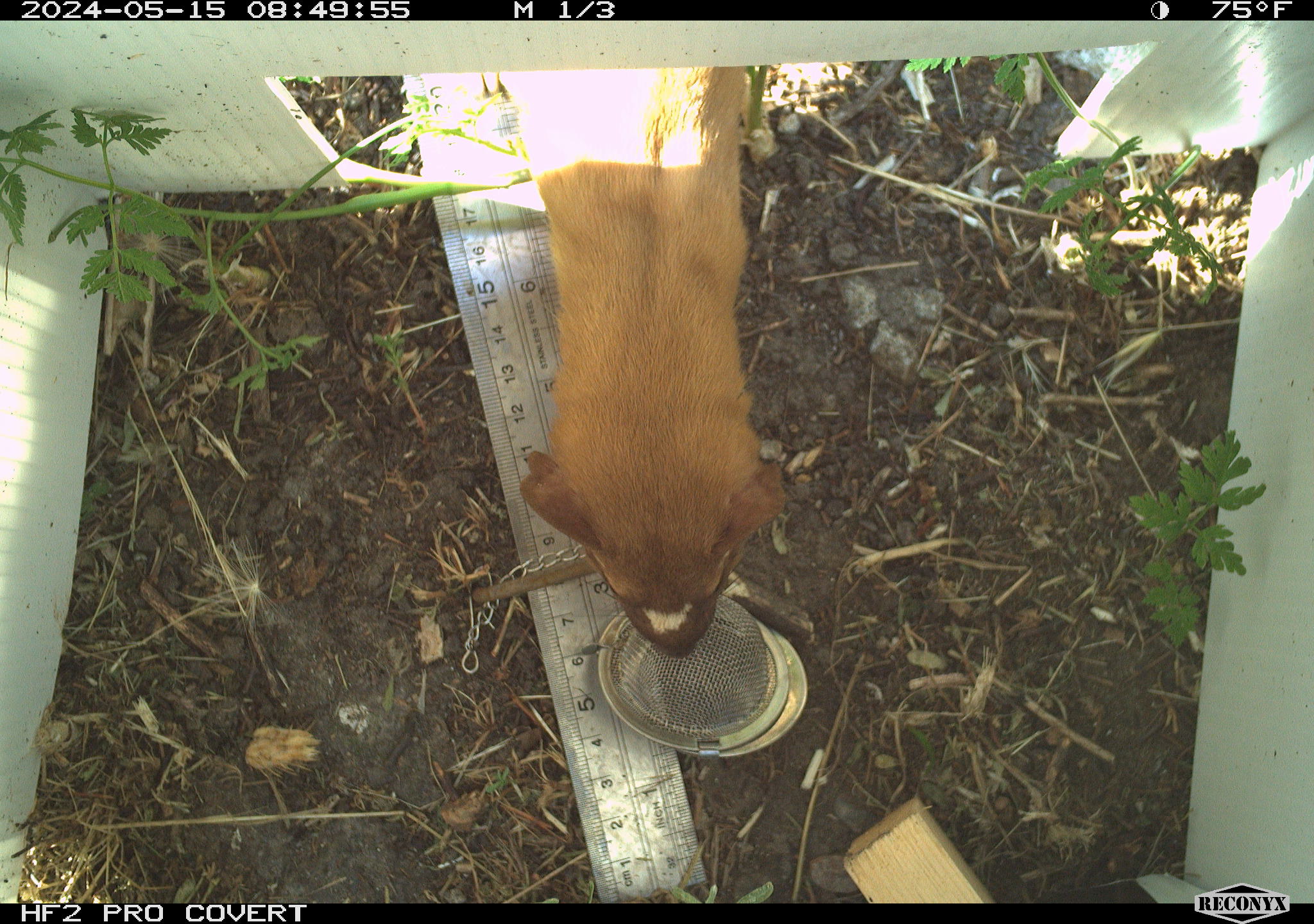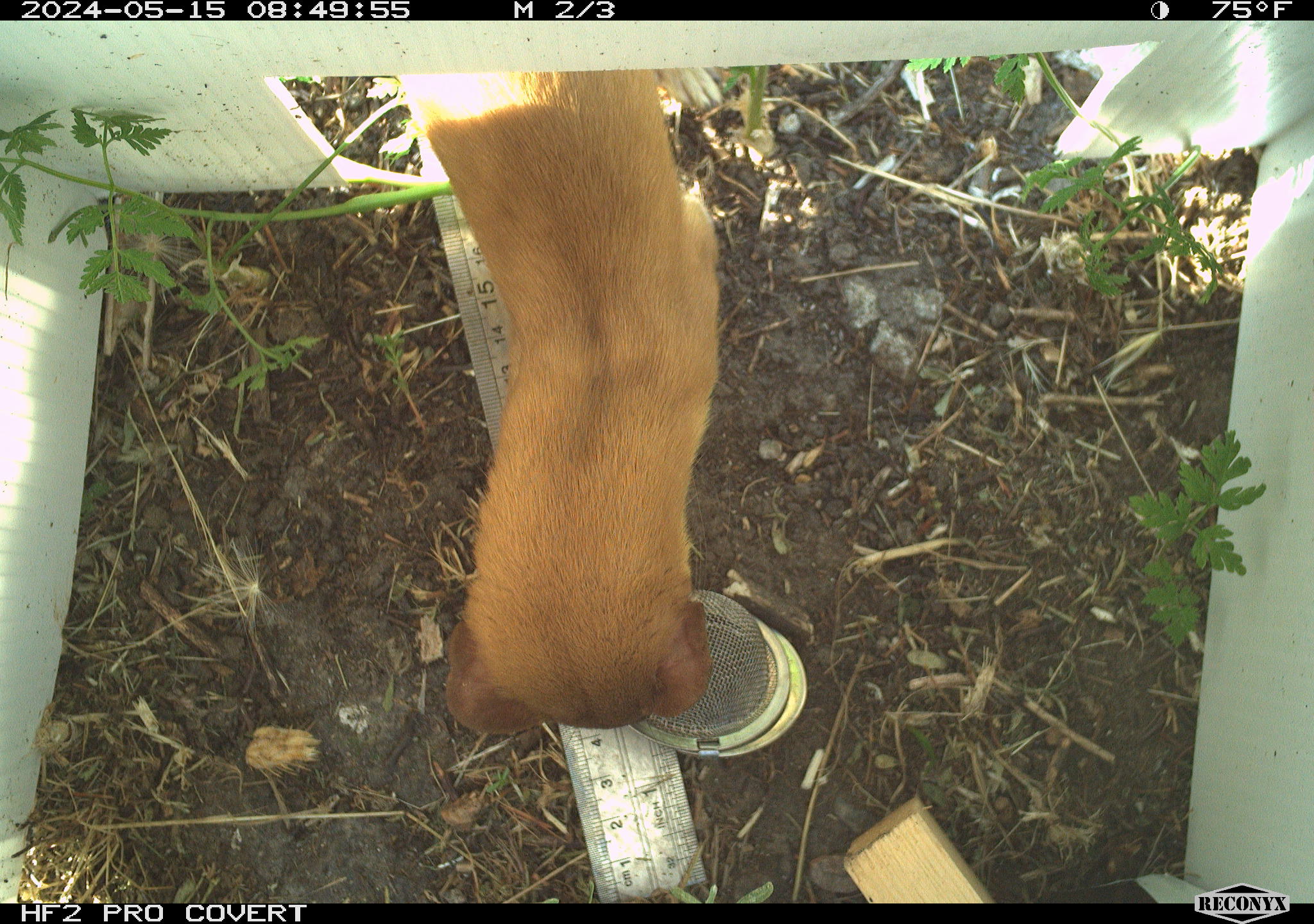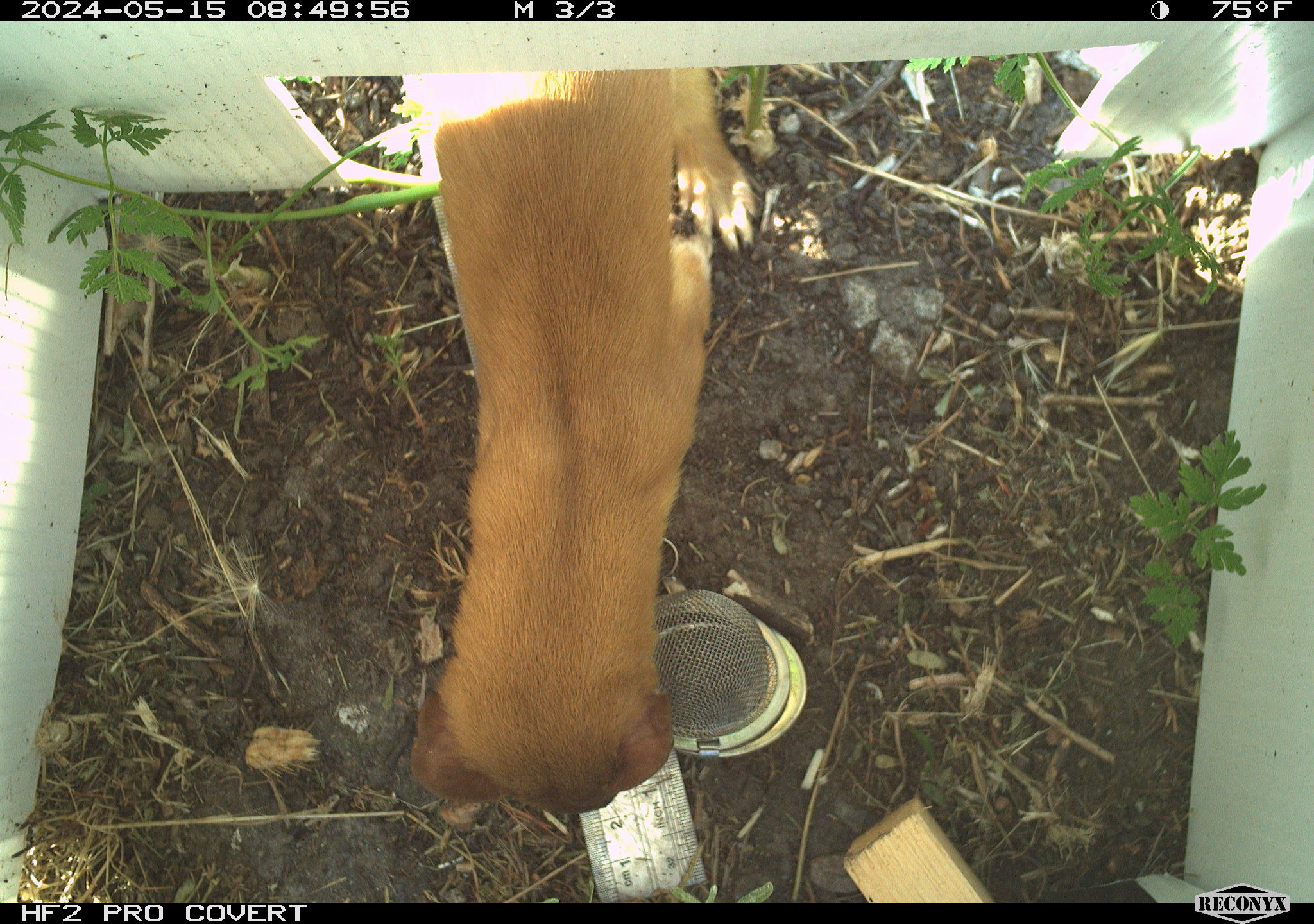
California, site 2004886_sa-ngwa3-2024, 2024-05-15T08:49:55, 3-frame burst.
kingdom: Animalia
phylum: Chordata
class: Mammalia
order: Carnivora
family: Mustelidae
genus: Neogale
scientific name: Neogale frenata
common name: long-tailed weasel